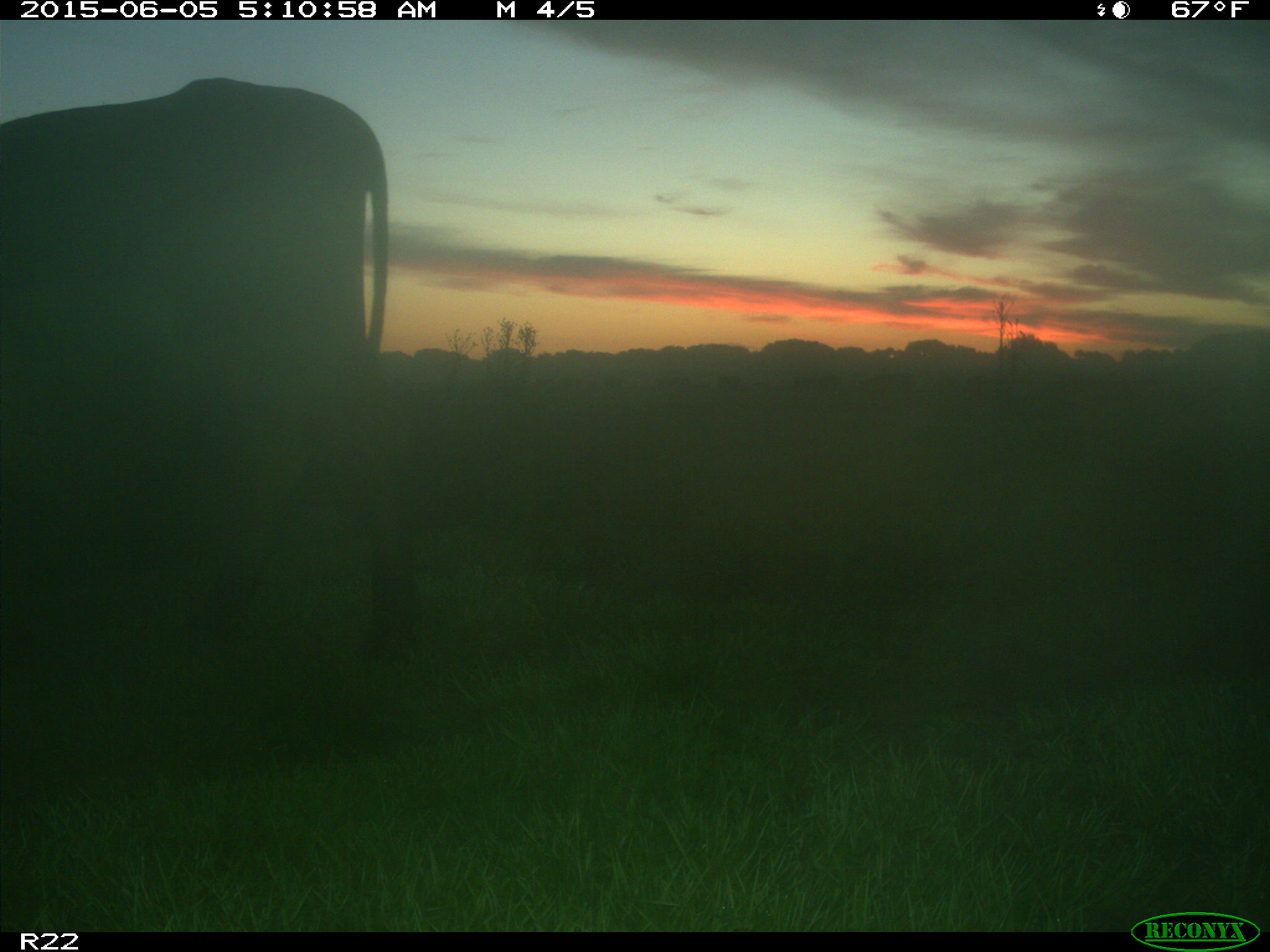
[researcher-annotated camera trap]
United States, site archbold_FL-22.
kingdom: Animalia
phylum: Chordata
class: Mammalia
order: Artiodactyla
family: Bovidae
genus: Bos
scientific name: Bos taurus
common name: domestic cow